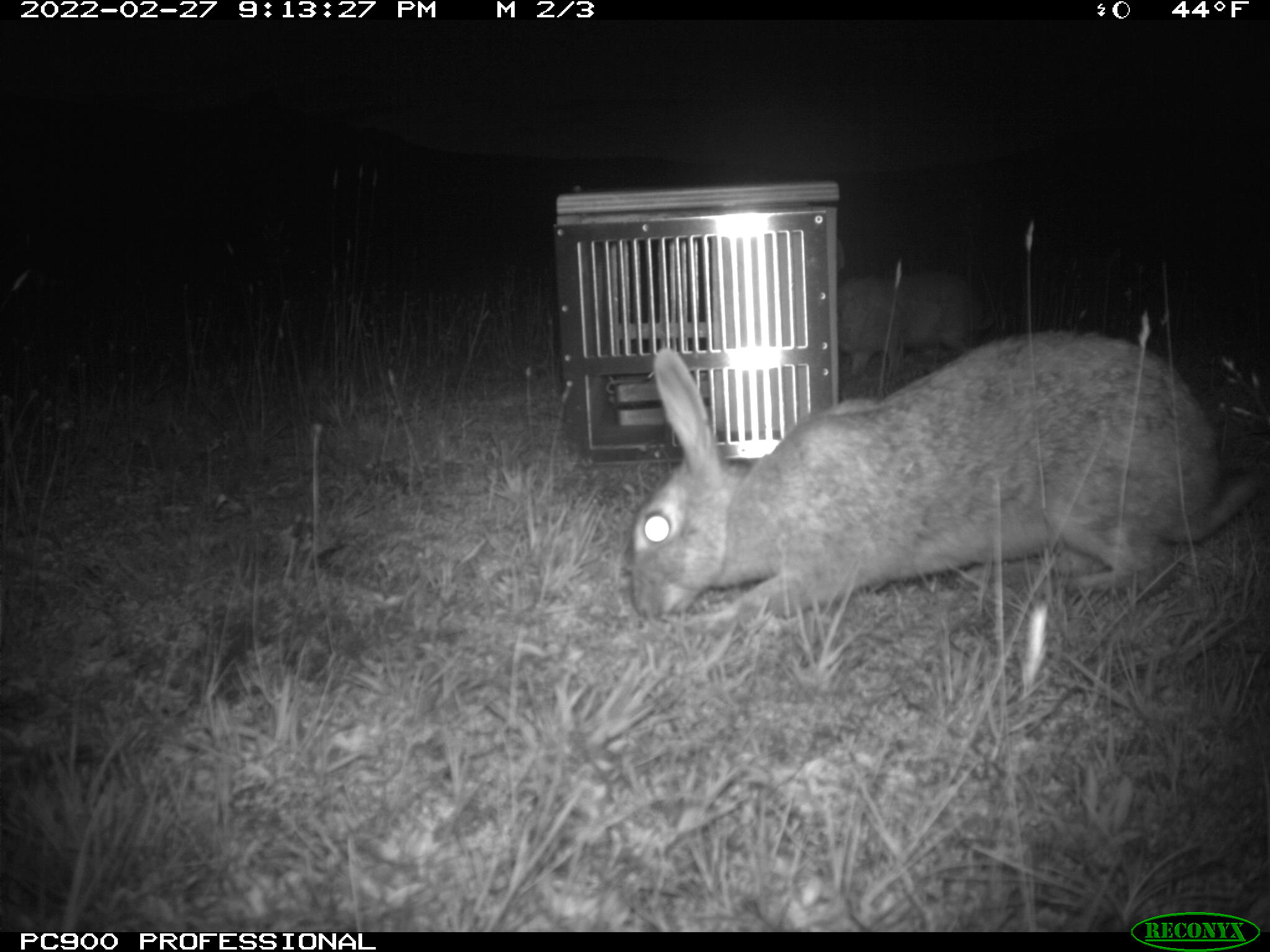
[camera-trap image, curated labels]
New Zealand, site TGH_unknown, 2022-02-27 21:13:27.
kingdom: Animalia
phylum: Chordata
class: Mammalia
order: Lagomorpha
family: Leporidae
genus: Oryctolagus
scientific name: Oryctolagus cuniculus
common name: european rabbit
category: rabbit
Rabbit (european rabbit) (Oryctolagus cuniculus).